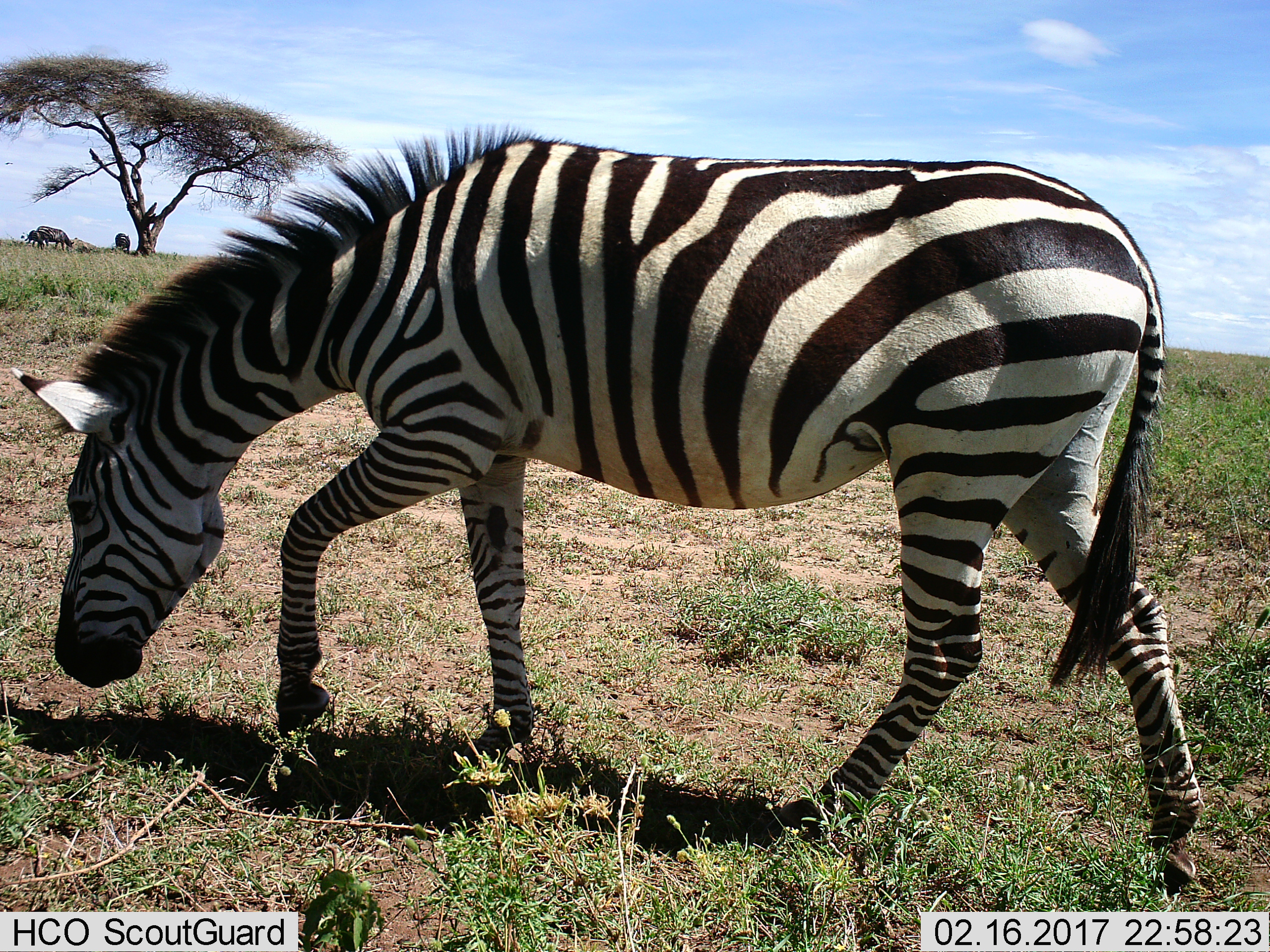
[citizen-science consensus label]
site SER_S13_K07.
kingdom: Animalia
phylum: Chordata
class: Mammalia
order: Perissodactyla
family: Equidae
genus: Equus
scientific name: Equus quagga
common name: plains zebra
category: zebraplains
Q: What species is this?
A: Zebraplains (plains zebra) (Equus quagga).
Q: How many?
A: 2.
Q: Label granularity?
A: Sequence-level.